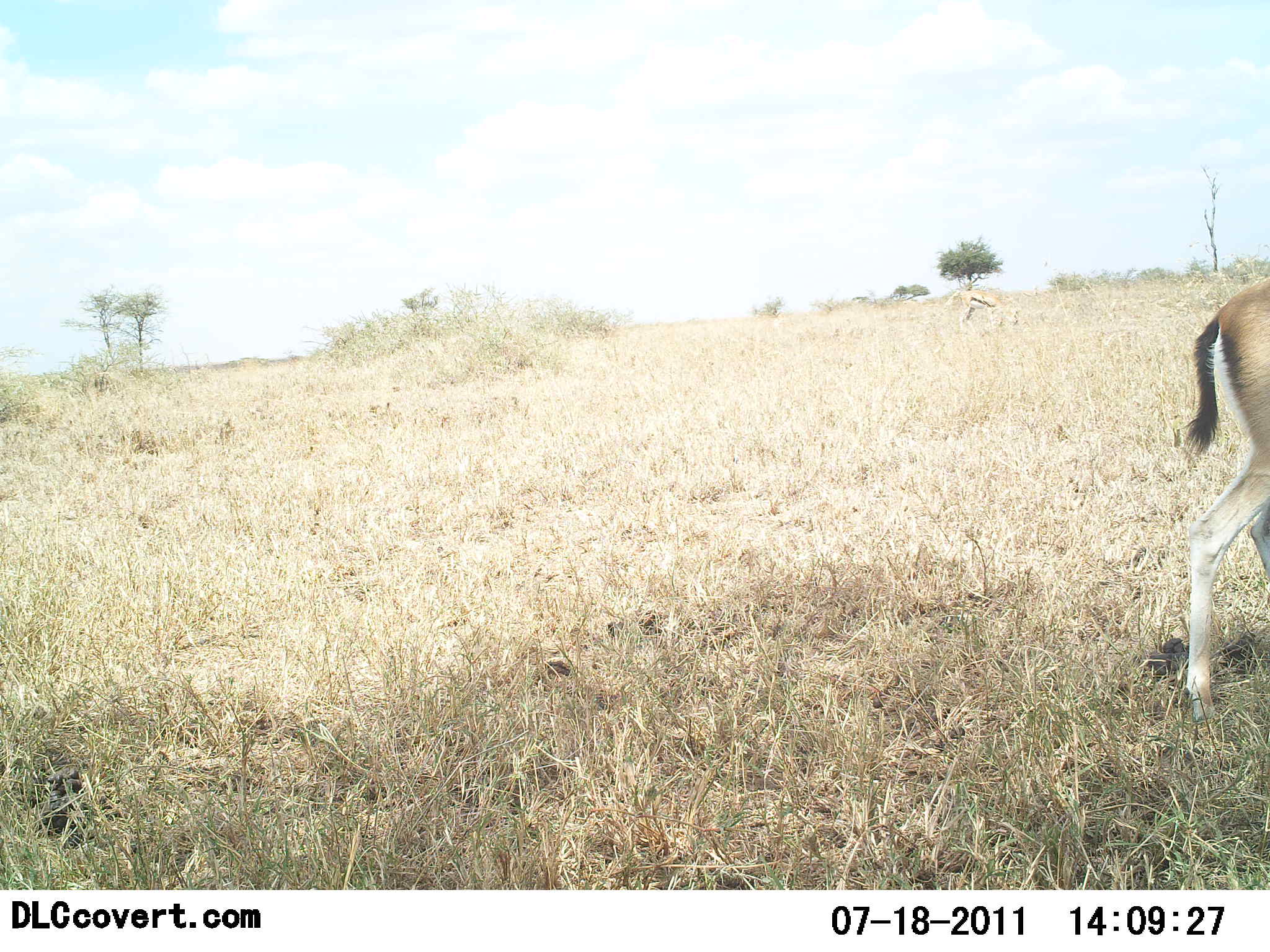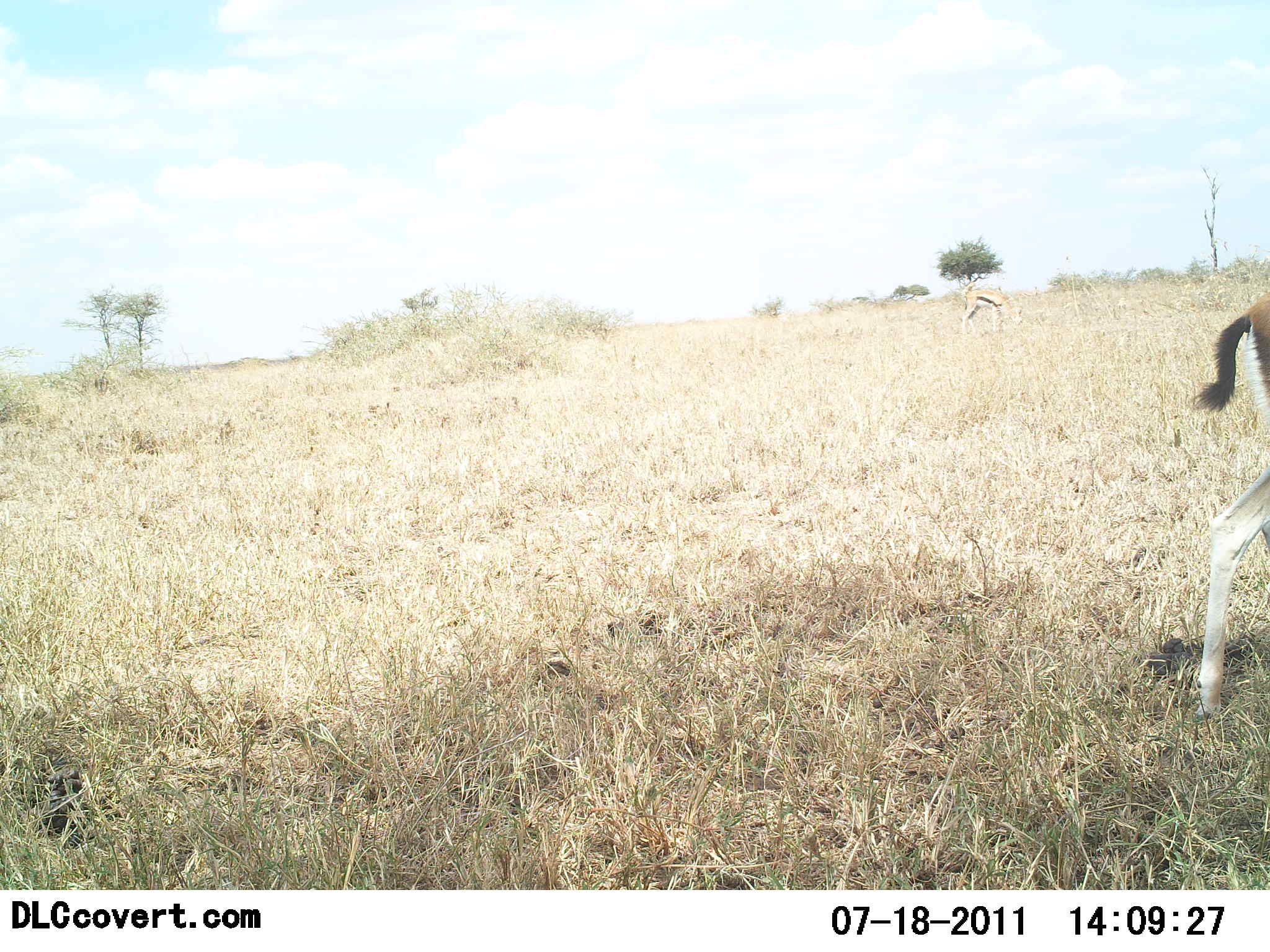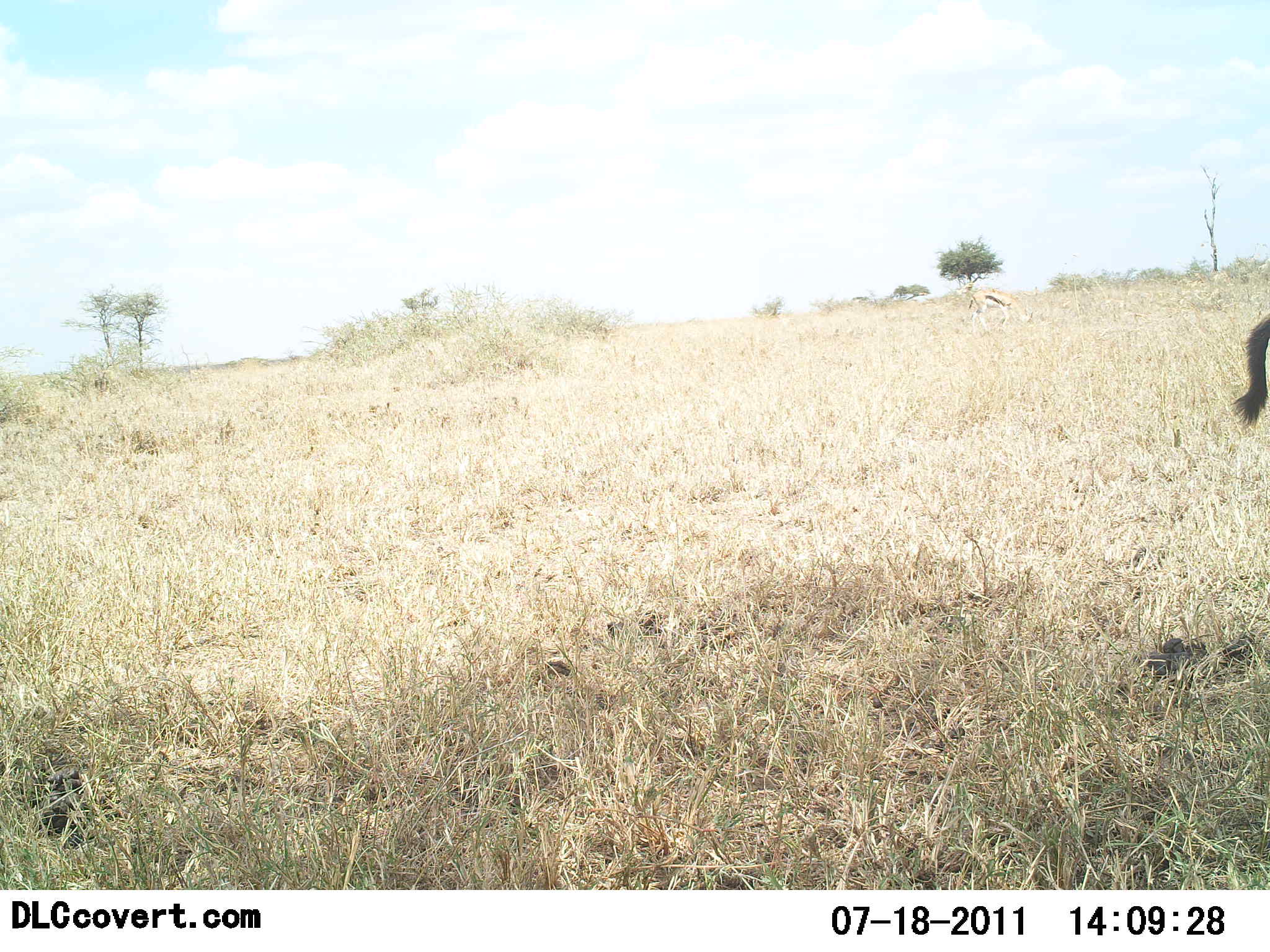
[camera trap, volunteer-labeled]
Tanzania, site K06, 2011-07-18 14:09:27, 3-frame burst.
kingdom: Animalia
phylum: Chordata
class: Mammalia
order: Artiodactyla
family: Bovidae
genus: Eudorcas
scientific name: Eudorcas thomsonii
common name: thomson's gazelle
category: gazellethomsons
Gazellethomsons (thomson's gazelle) (Eudorcas thomsonii), count 2. Behavior (volunteer vote fractions): standing 31%, resting 0%, moving 62%, interacting 0%. Young present (vote fraction): 0%. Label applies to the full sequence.